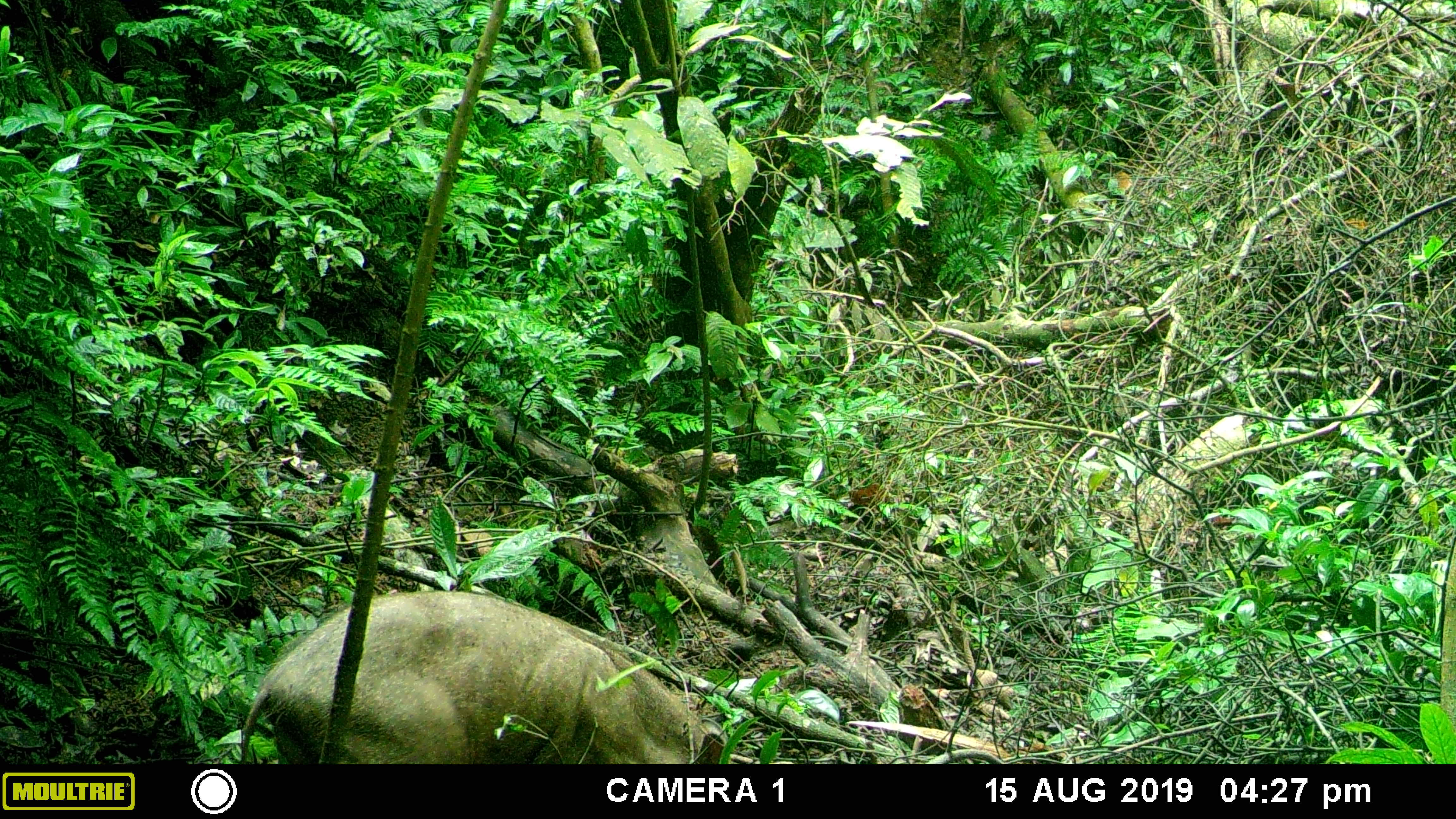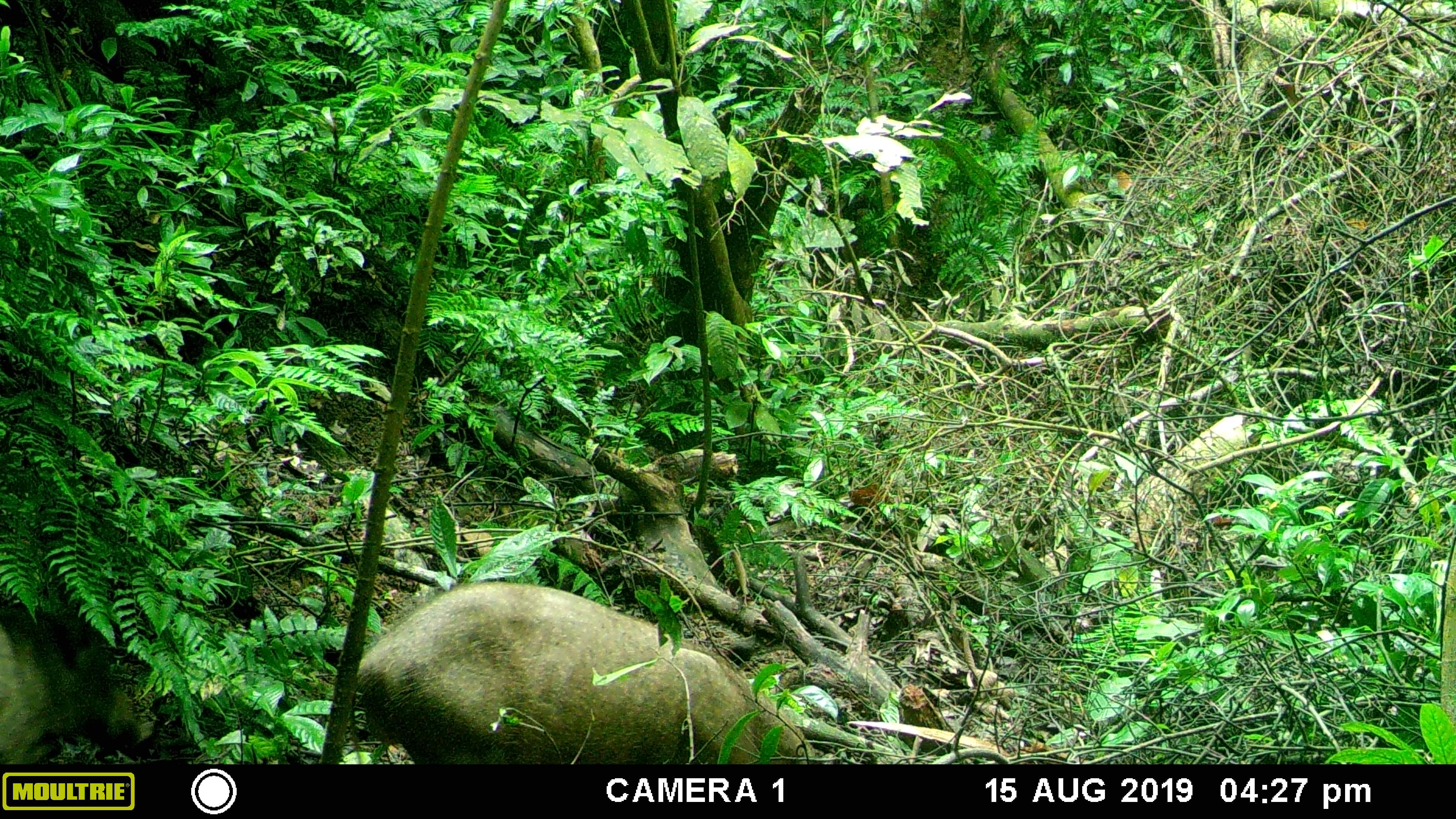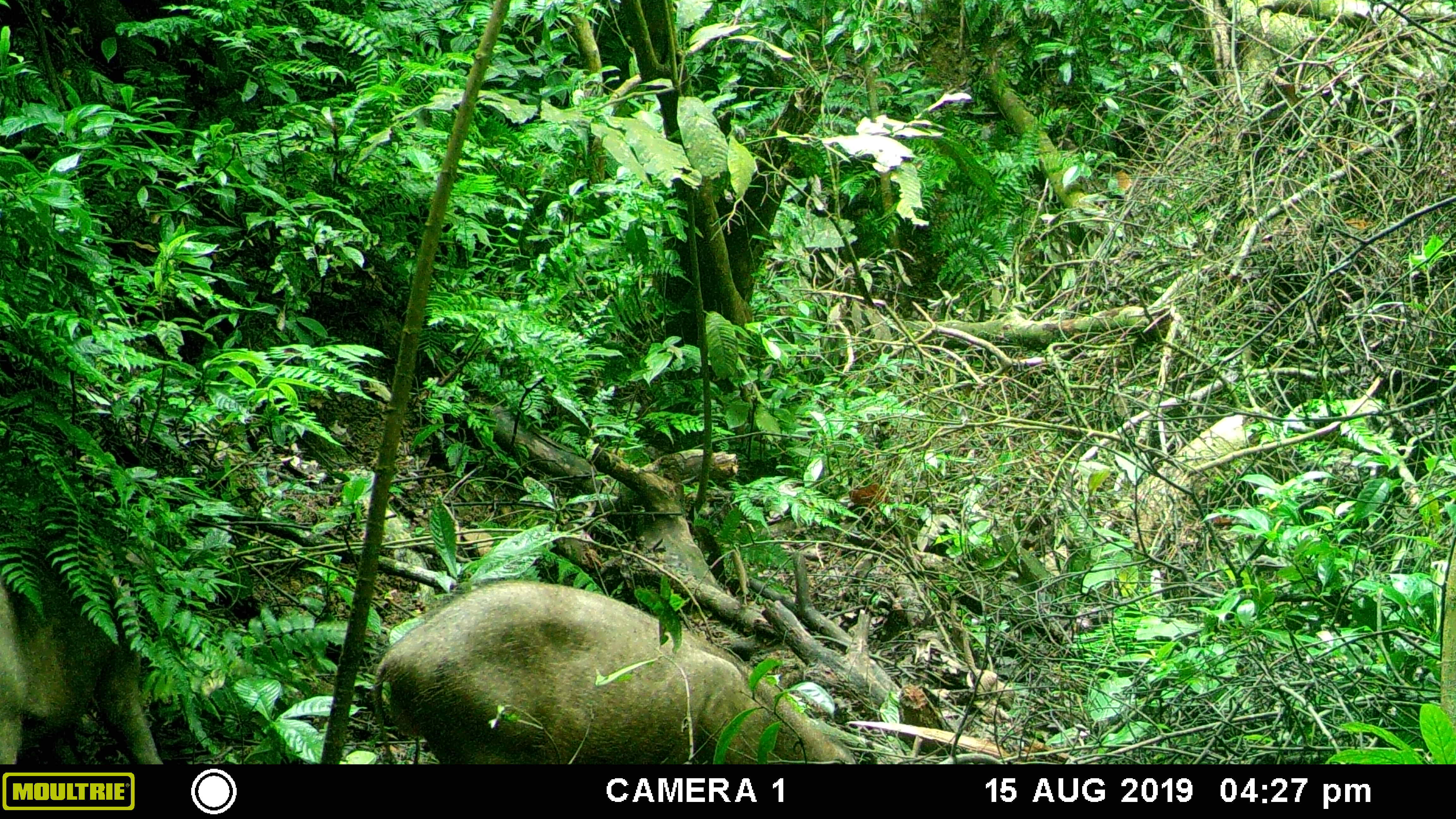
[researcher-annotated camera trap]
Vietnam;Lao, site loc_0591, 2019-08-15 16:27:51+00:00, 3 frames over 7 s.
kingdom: Animalia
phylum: Chordata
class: Mammalia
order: Artiodactyla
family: Suidae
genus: Sus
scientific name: Sus scrofa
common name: eurasian wild pig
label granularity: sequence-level